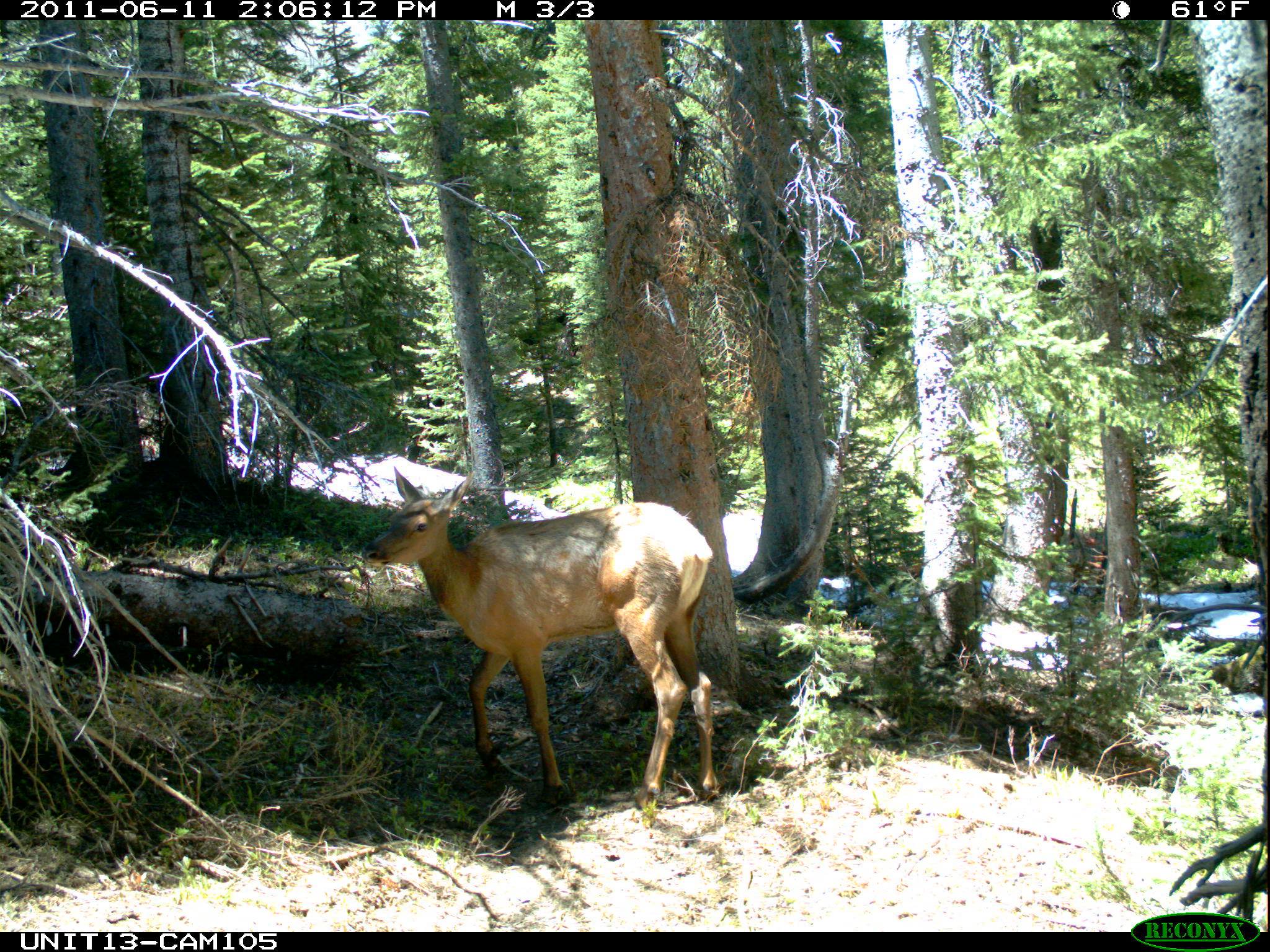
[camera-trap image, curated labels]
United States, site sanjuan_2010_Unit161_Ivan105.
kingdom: Animalia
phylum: Chordata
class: Mammalia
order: Artiodactyla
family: Cervidae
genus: Cervus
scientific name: Cervus elaphus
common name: red deer